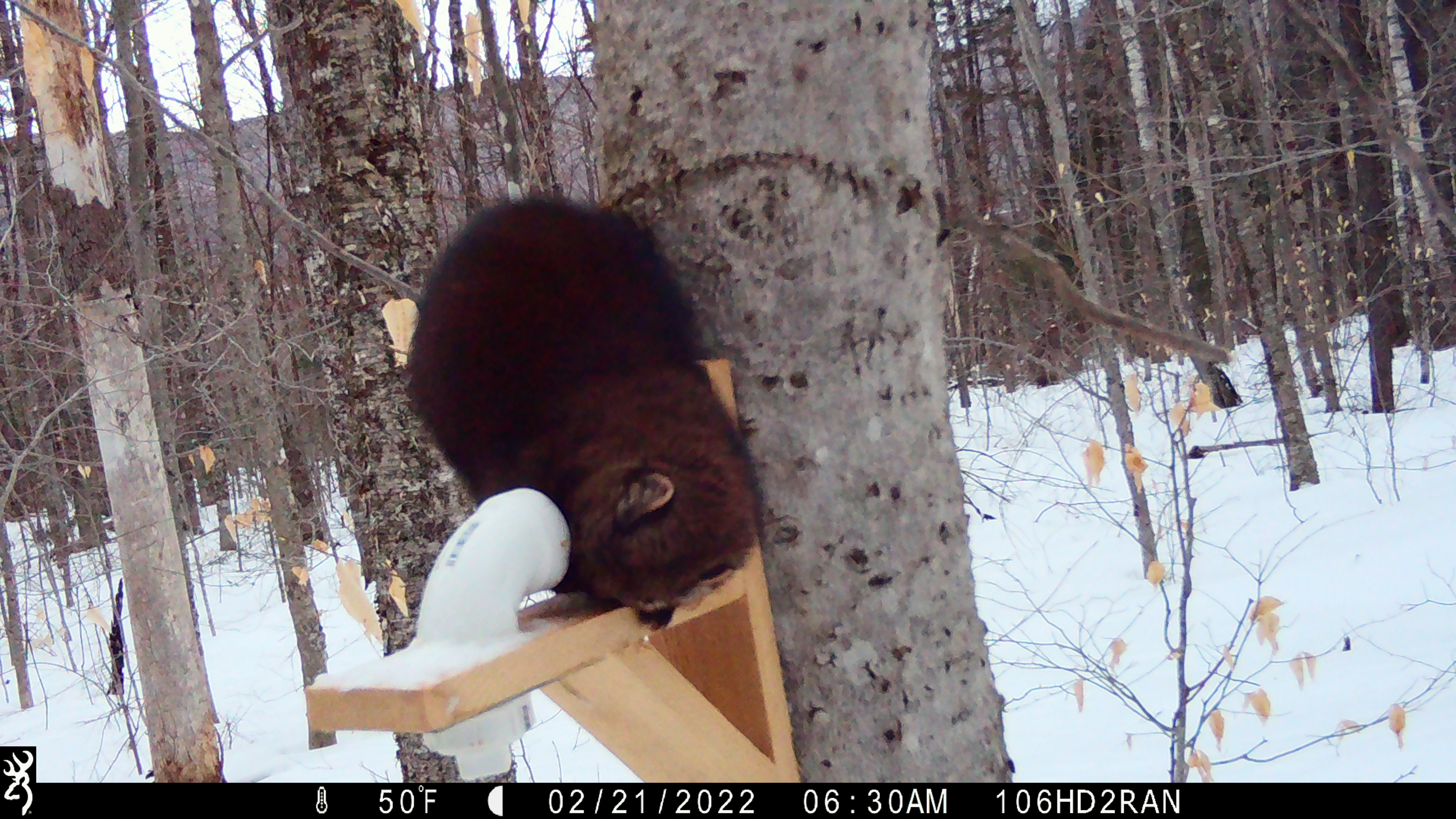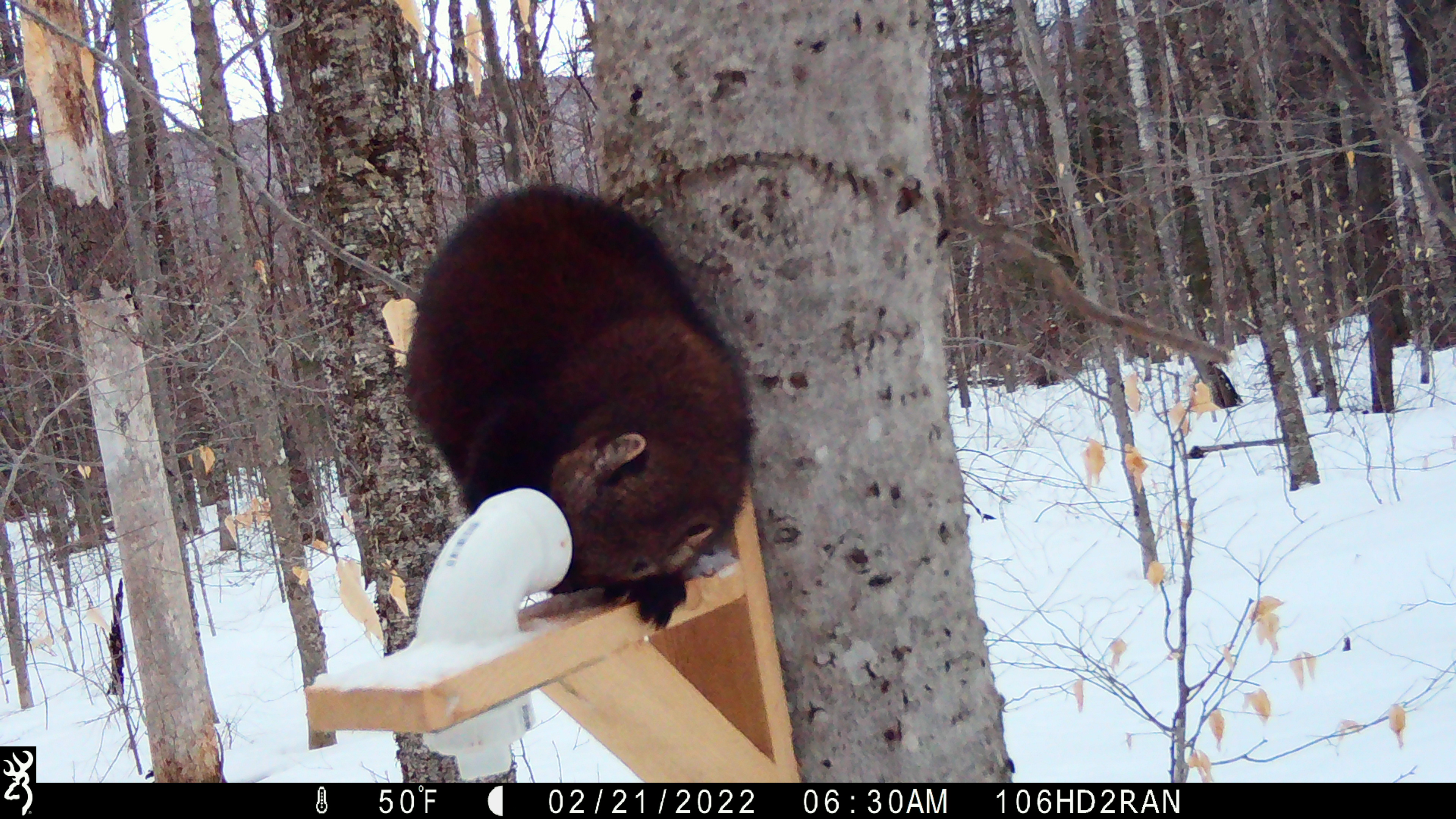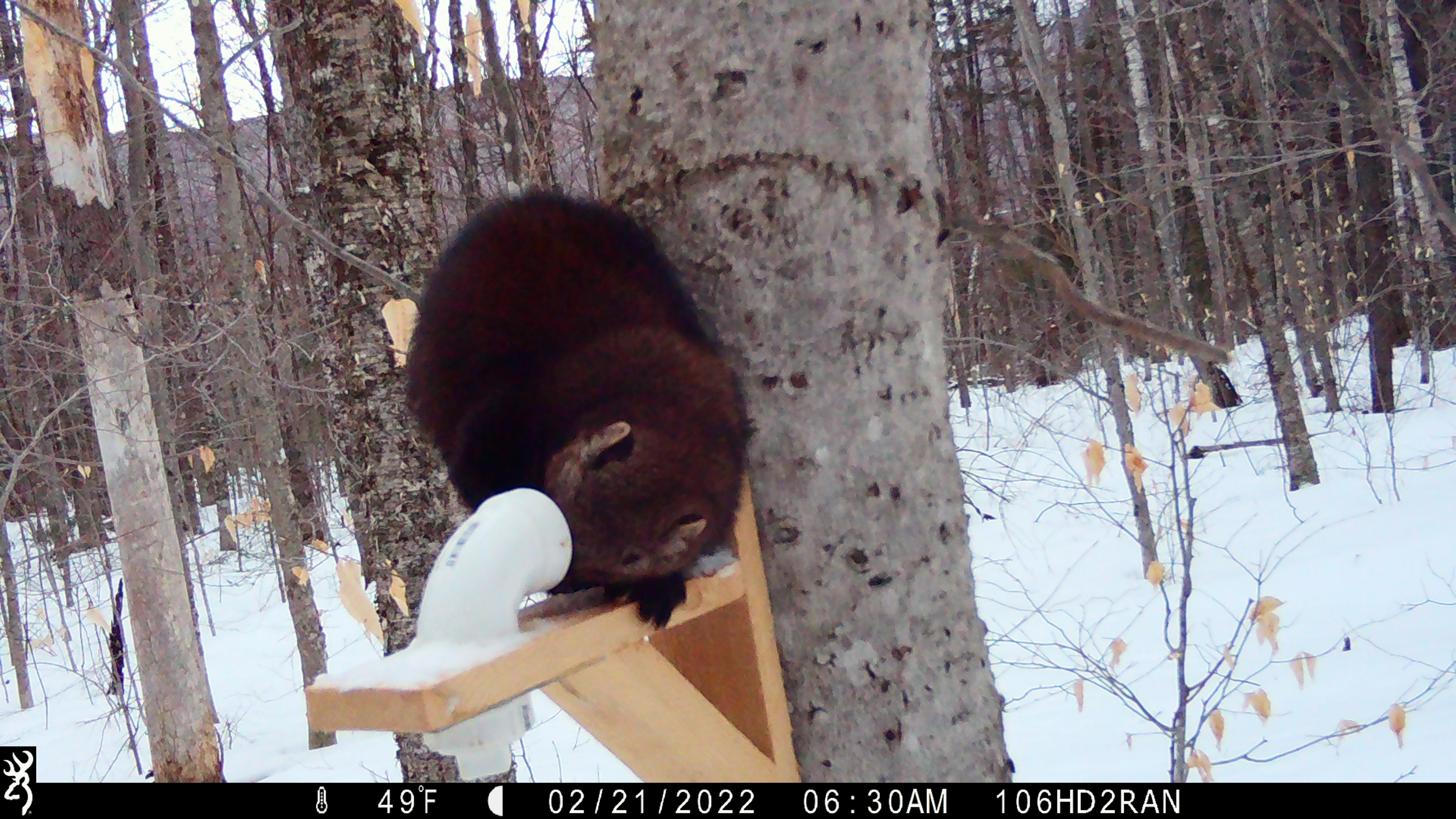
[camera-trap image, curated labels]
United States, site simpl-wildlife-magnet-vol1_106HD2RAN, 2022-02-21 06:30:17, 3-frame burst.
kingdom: Animalia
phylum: Chordata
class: Mammalia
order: Carnivora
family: Mustelidae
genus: Pekania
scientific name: Pekania pennanti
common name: fisher